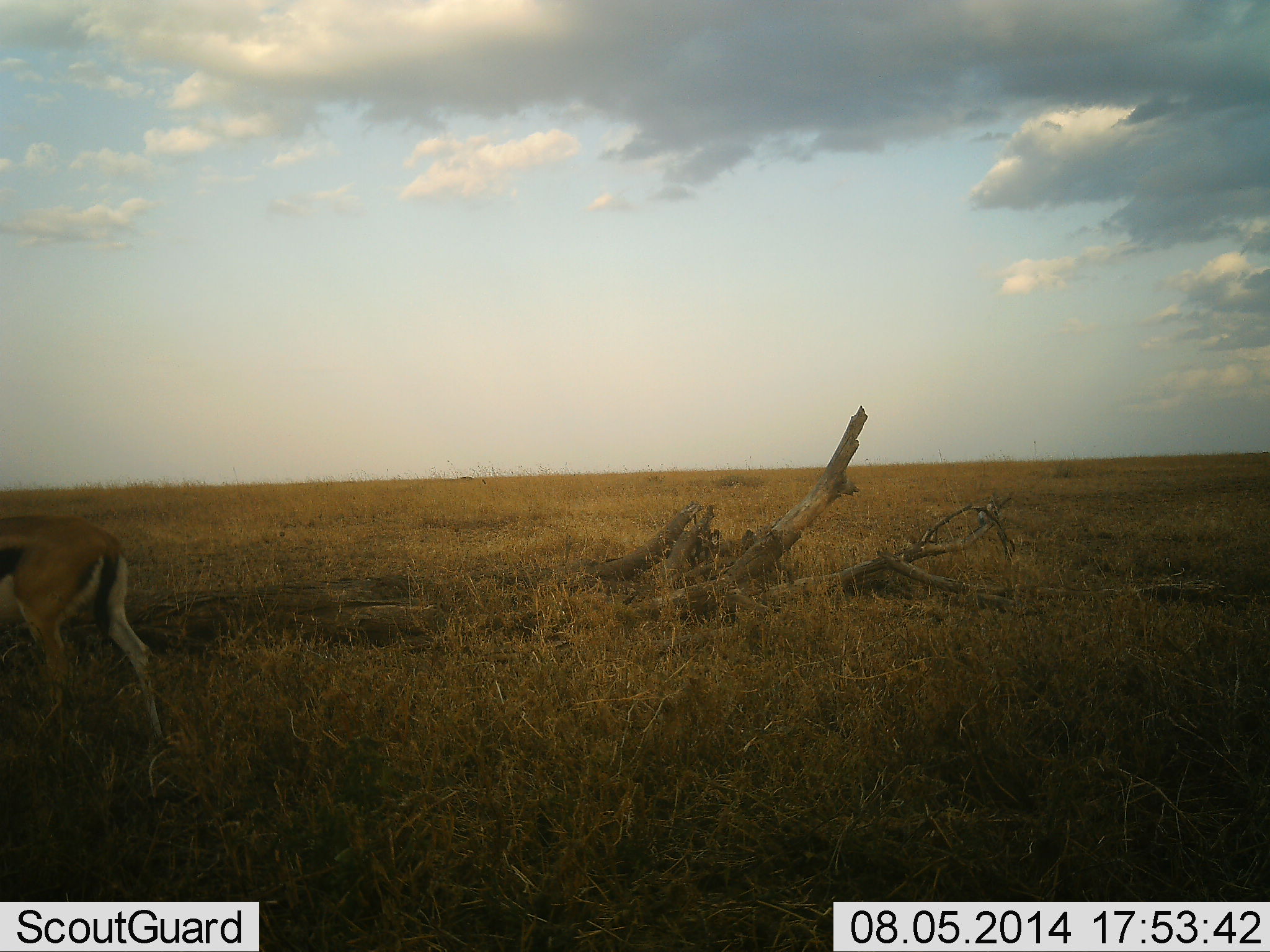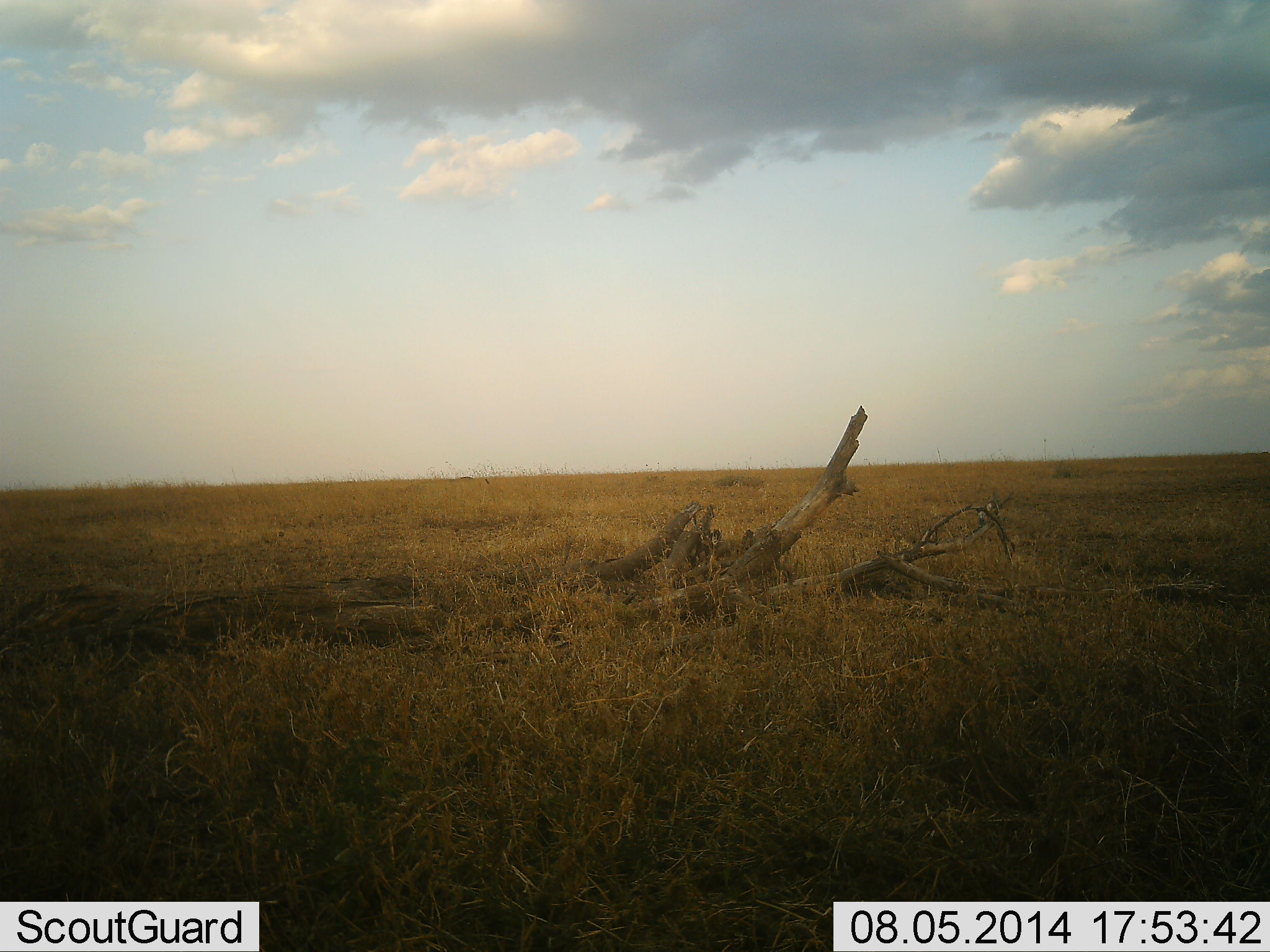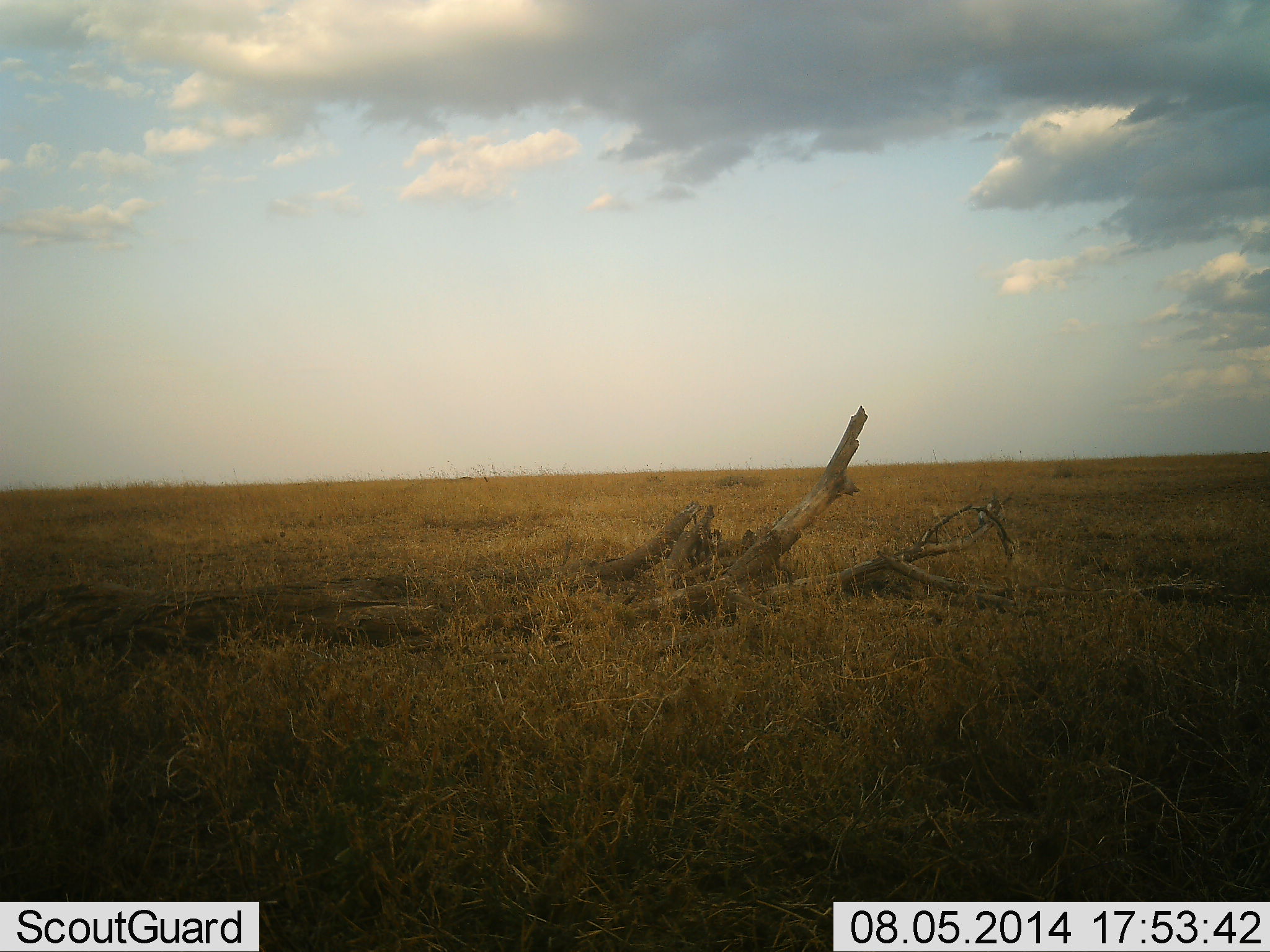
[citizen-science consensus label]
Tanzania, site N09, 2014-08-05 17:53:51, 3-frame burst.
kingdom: Animalia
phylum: Chordata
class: Mammalia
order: Artiodactyla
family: Bovidae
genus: Eudorcas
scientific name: Eudorcas thomsonii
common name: thomson's gazelle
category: gazellethomsons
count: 1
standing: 0%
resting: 0%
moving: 100%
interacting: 0%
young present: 0%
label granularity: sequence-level